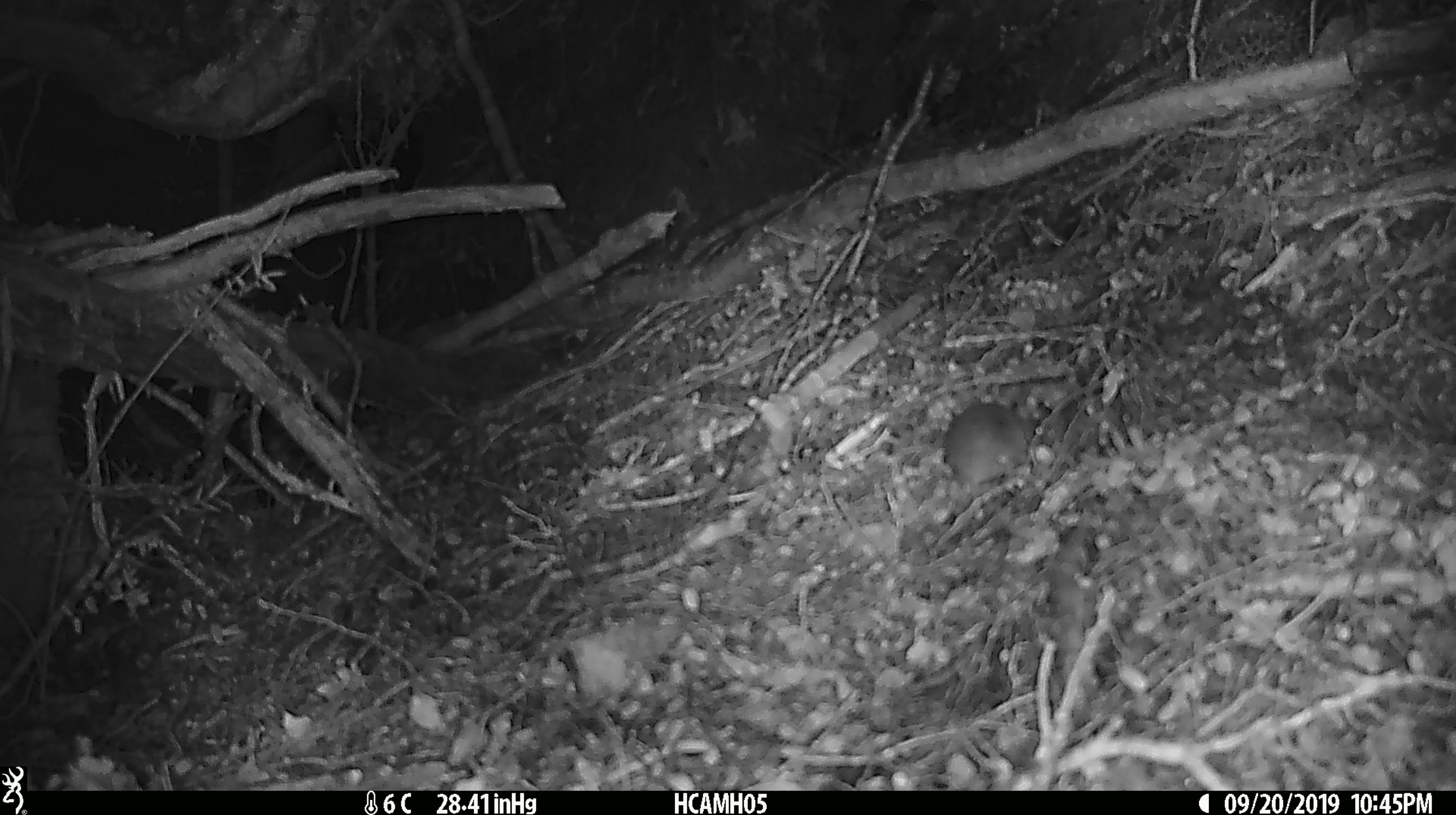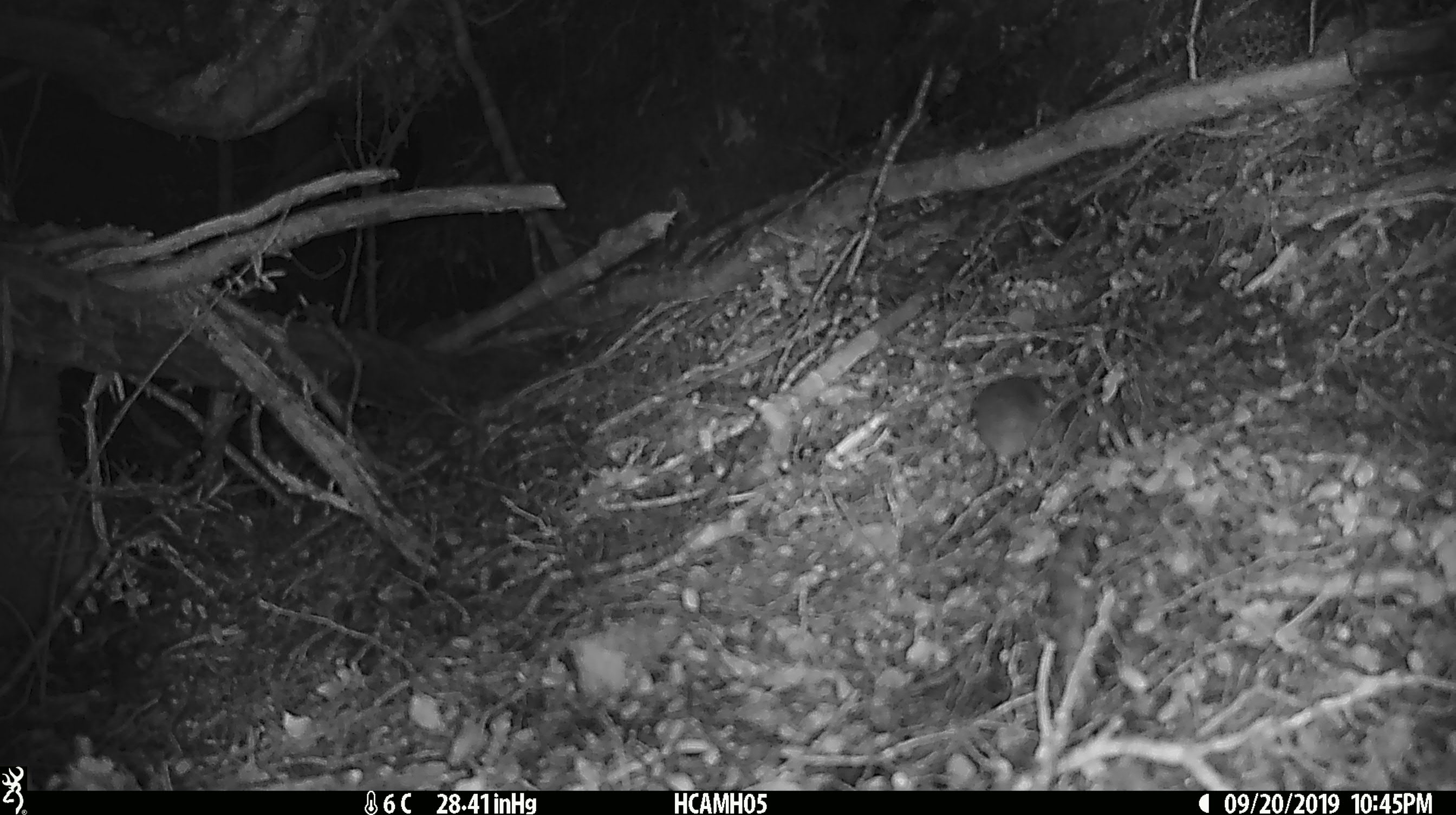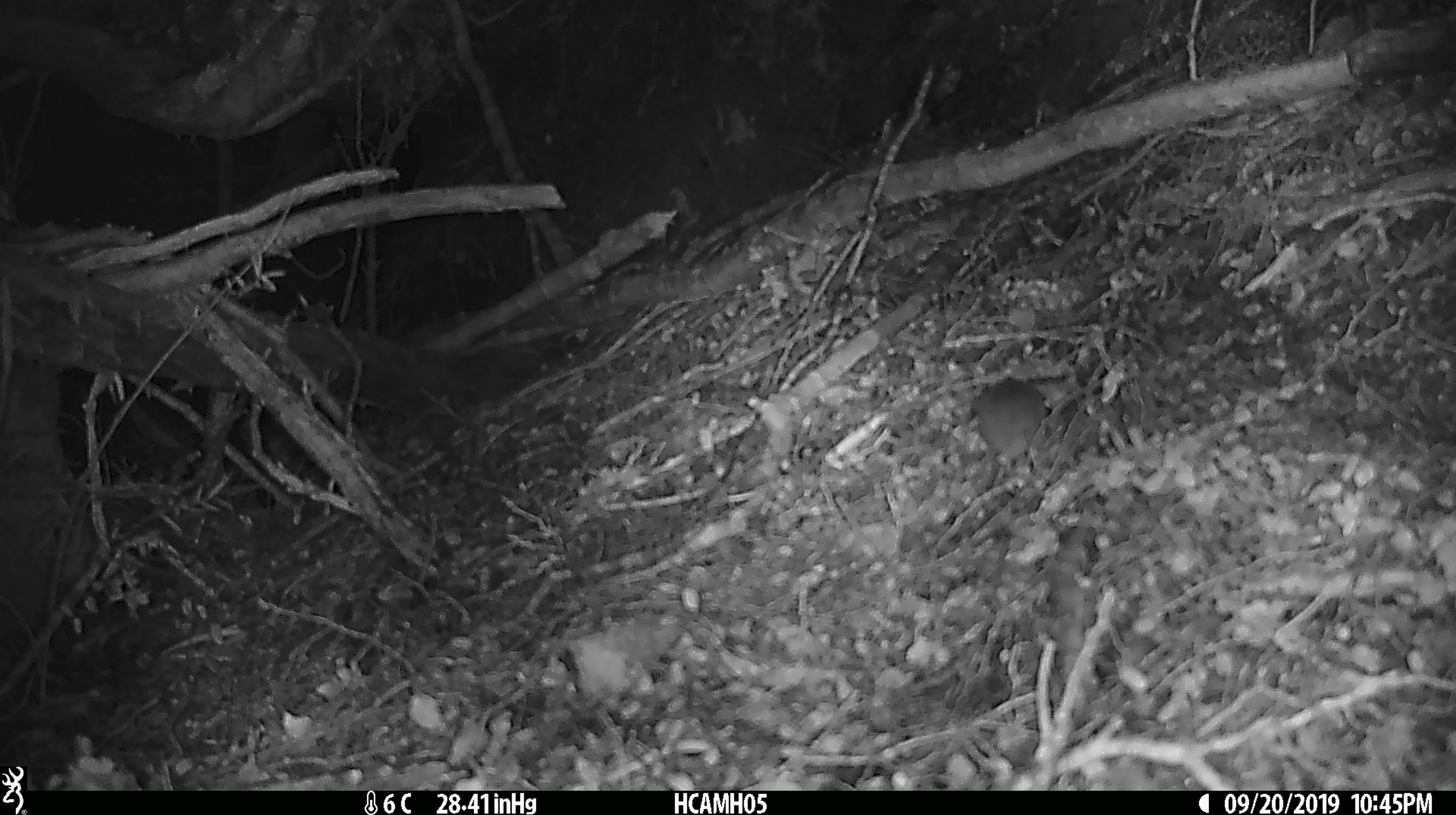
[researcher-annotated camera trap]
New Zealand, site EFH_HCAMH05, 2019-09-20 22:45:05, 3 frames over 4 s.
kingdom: Animalia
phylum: Chordata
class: Mammalia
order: Rodentia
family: Muridae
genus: Mus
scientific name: Mus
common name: mouse